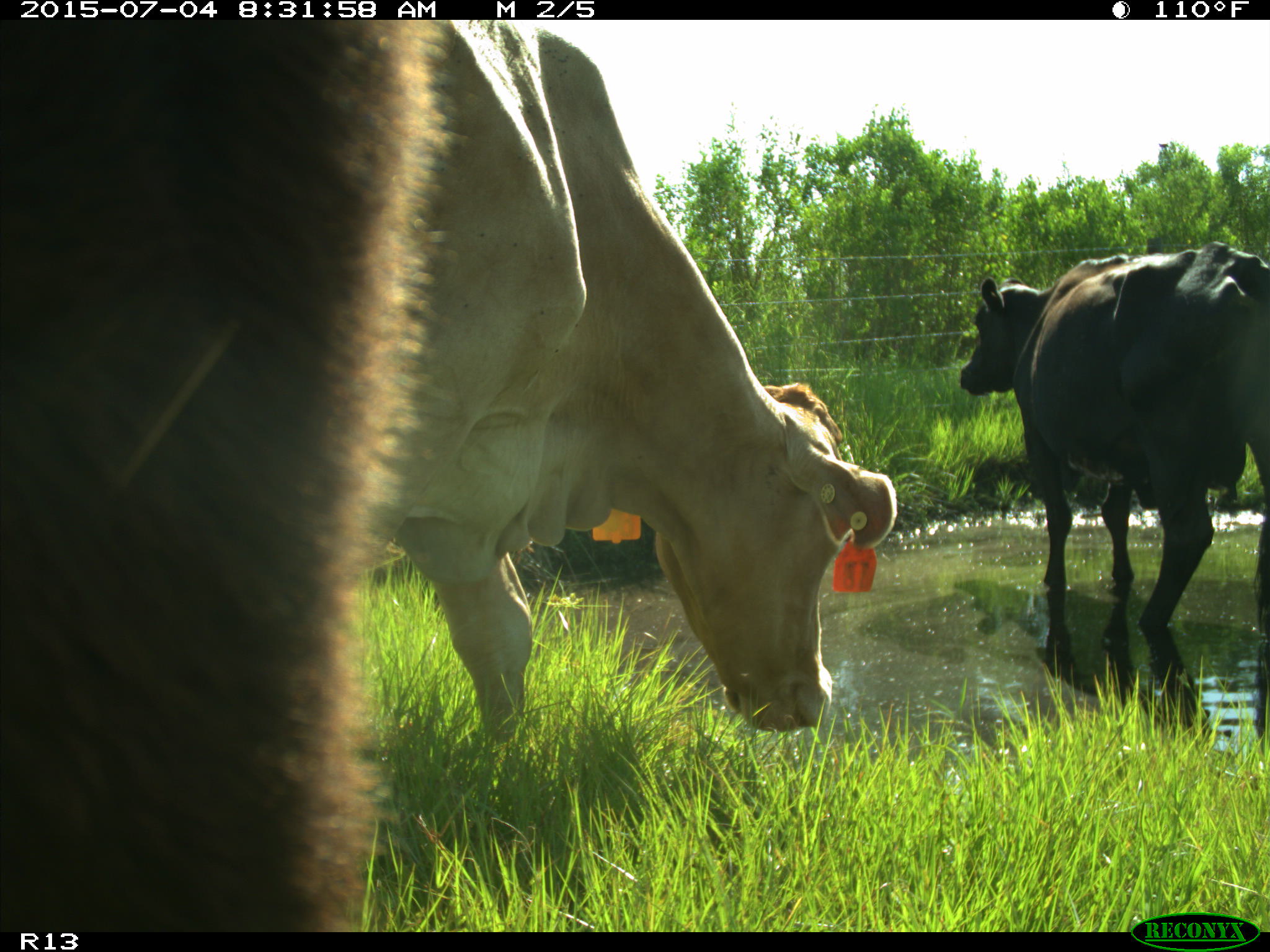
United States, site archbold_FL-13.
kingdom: Animalia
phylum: Chordata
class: Mammalia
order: Artiodactyla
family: Bovidae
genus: Bos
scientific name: Bos taurus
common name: domestic cow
Bos taurus (domestic cow).